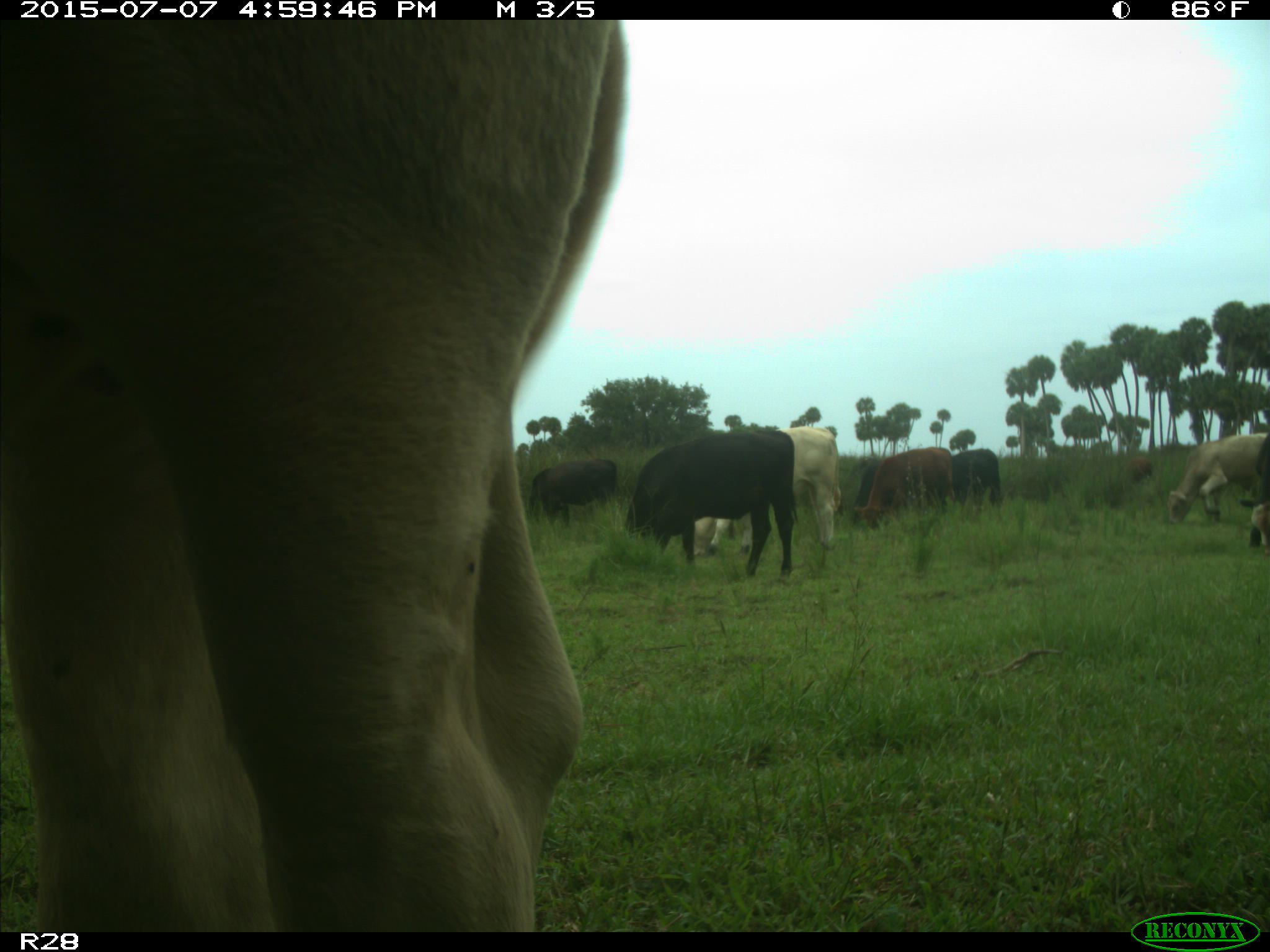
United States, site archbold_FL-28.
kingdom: Animalia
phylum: Chordata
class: Mammalia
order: Artiodactyla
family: Bovidae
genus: Bos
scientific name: Bos taurus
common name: domestic cow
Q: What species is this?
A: Bos taurus (domestic cow).